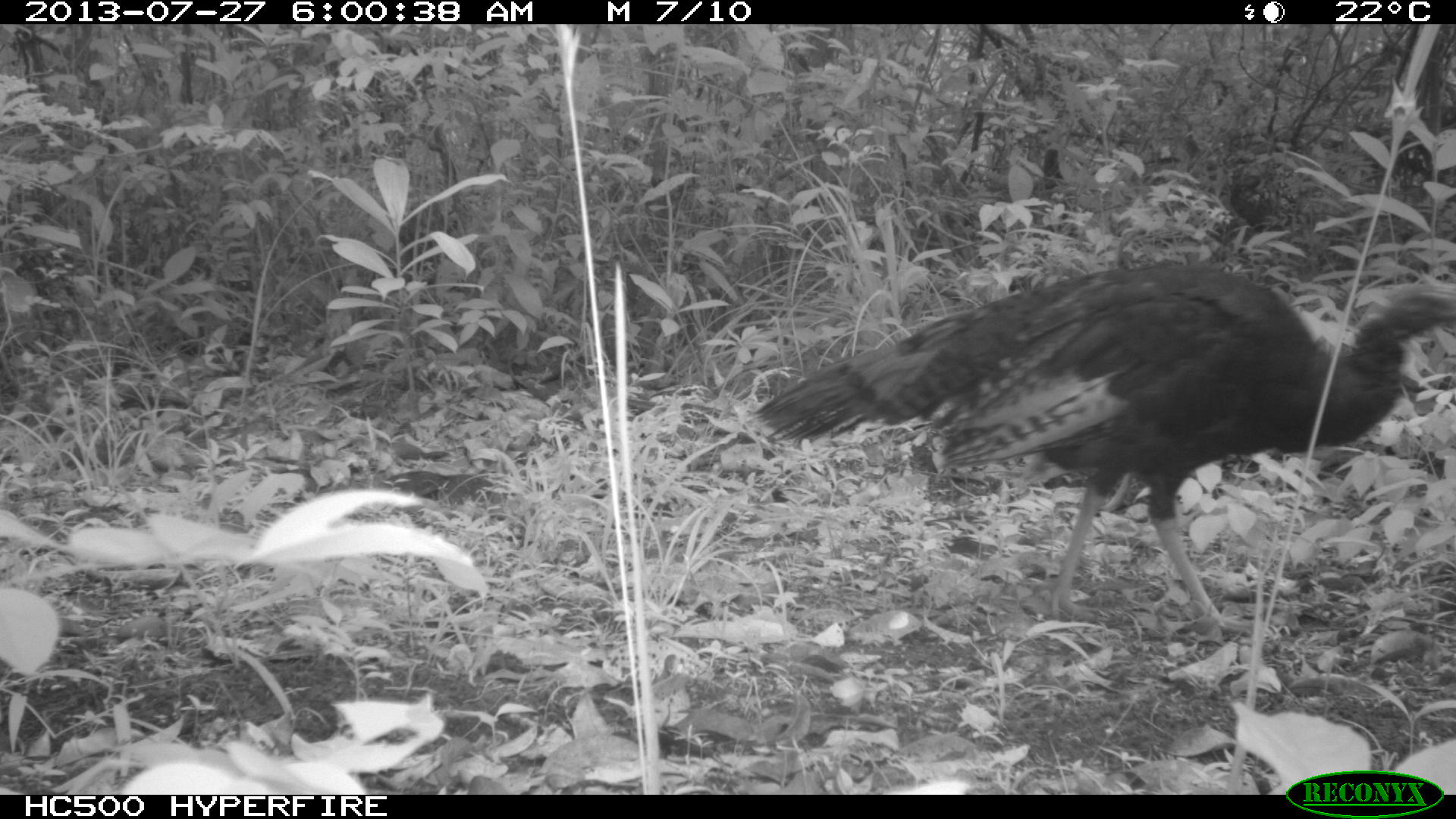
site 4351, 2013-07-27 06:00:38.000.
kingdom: Animalia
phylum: Chordata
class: Aves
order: Galliformes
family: Phasianidae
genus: Meleagris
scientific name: Meleagris ocellata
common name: ocellated turkey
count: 1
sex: female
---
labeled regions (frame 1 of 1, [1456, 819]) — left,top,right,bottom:
meleagris ocellata: 747,255,1456,643